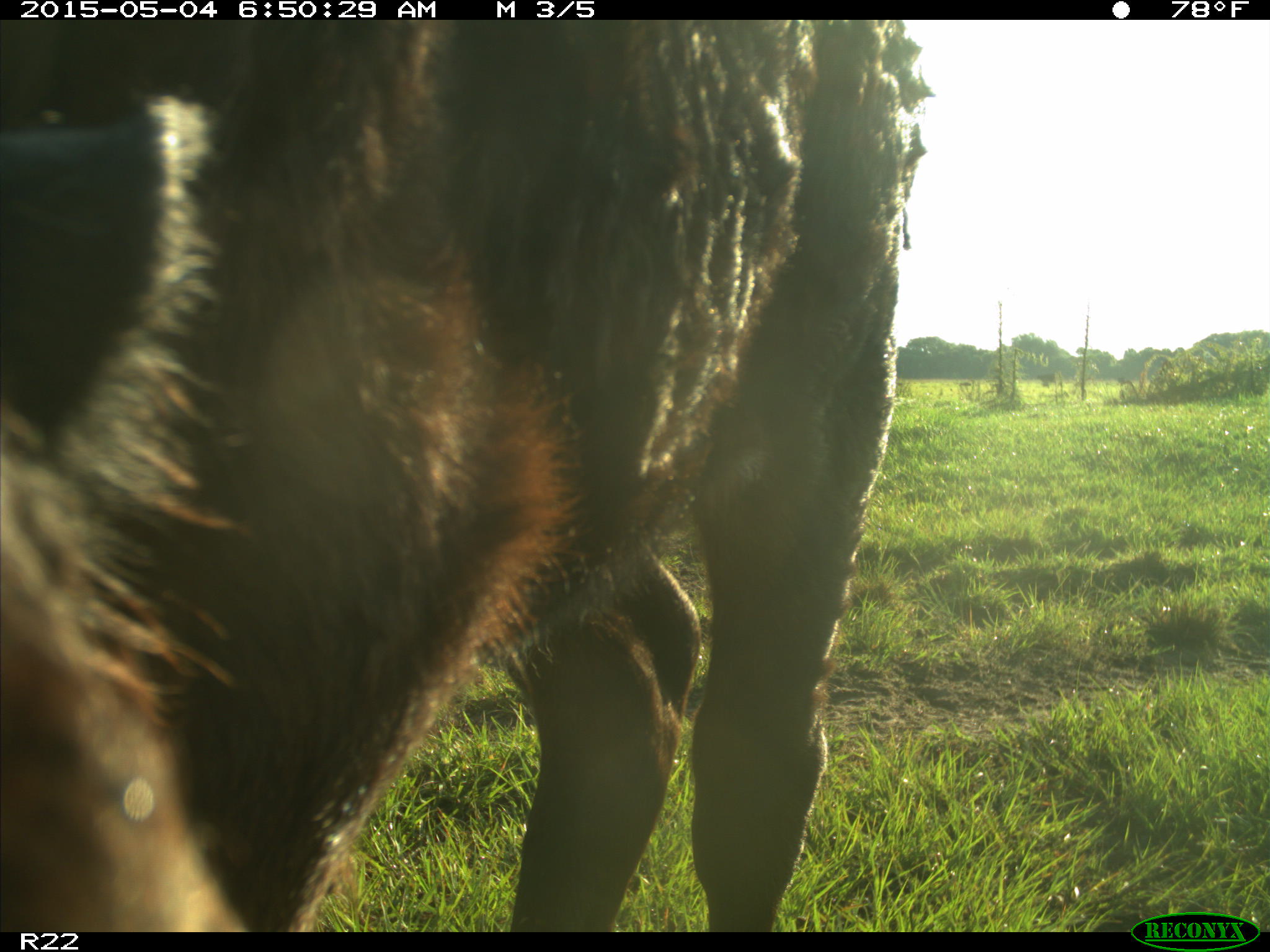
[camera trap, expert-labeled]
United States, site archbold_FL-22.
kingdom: Animalia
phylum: Chordata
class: Mammalia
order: Artiodactyla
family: Bovidae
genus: Bos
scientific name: Bos taurus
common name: domestic cow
Bos taurus (domestic cow).